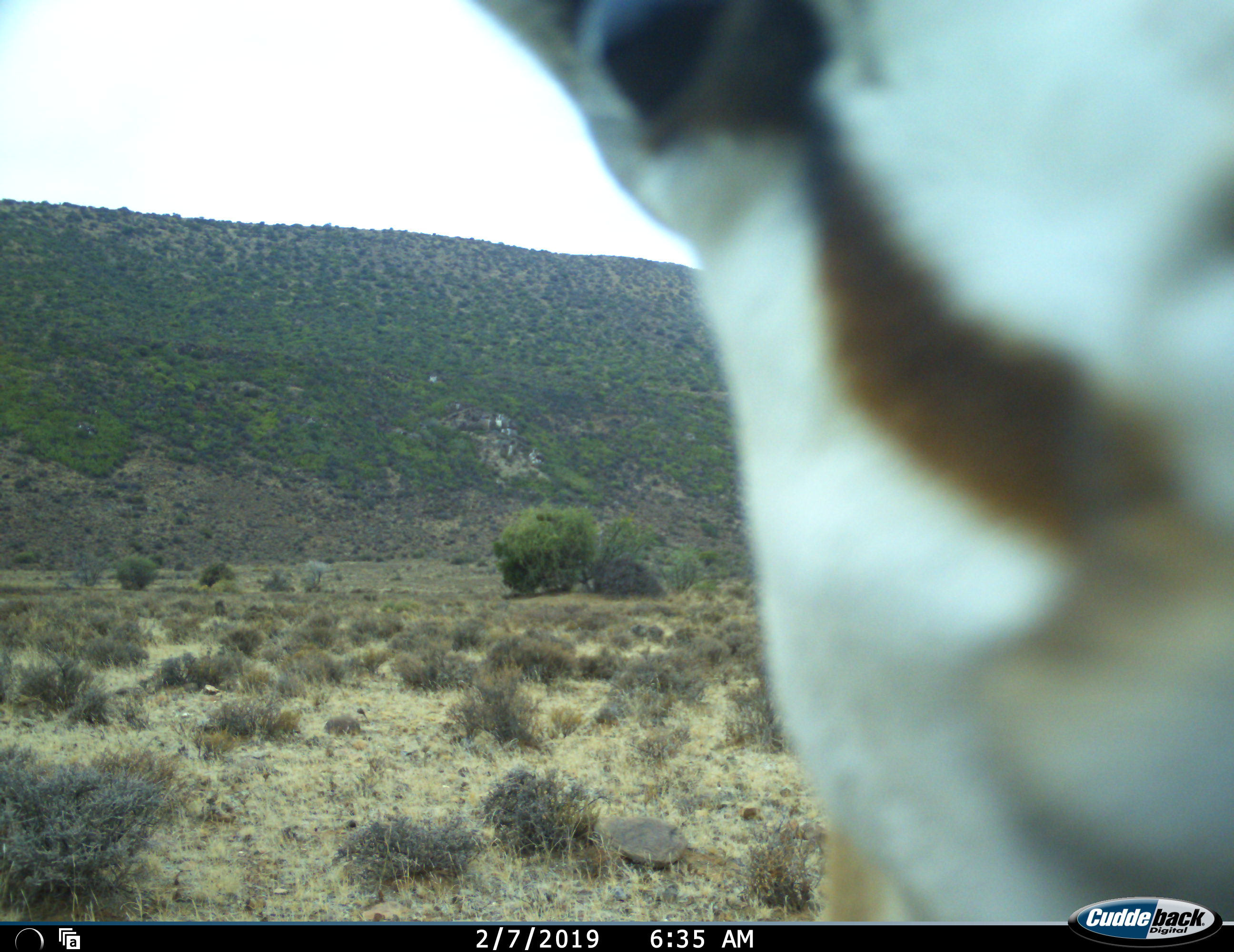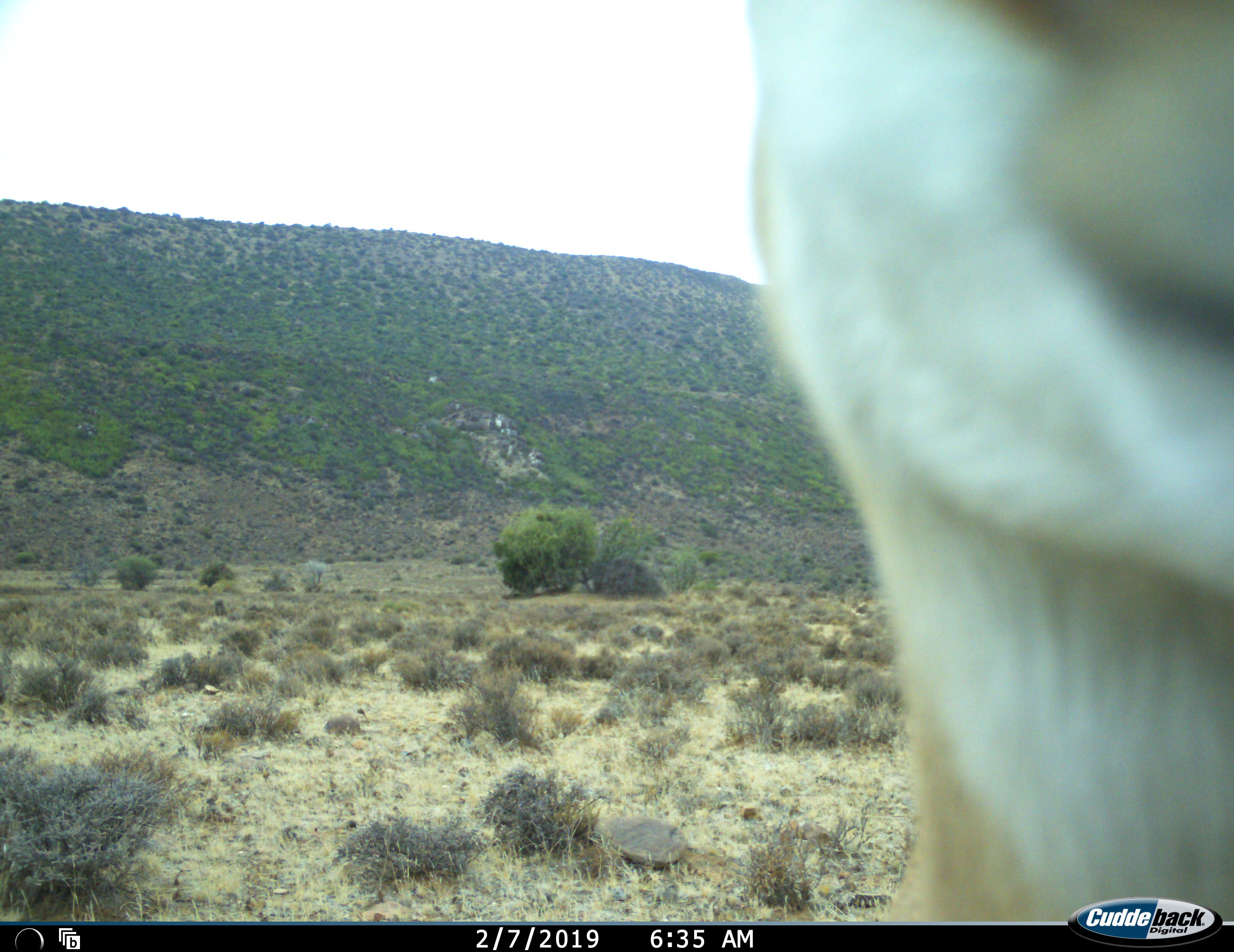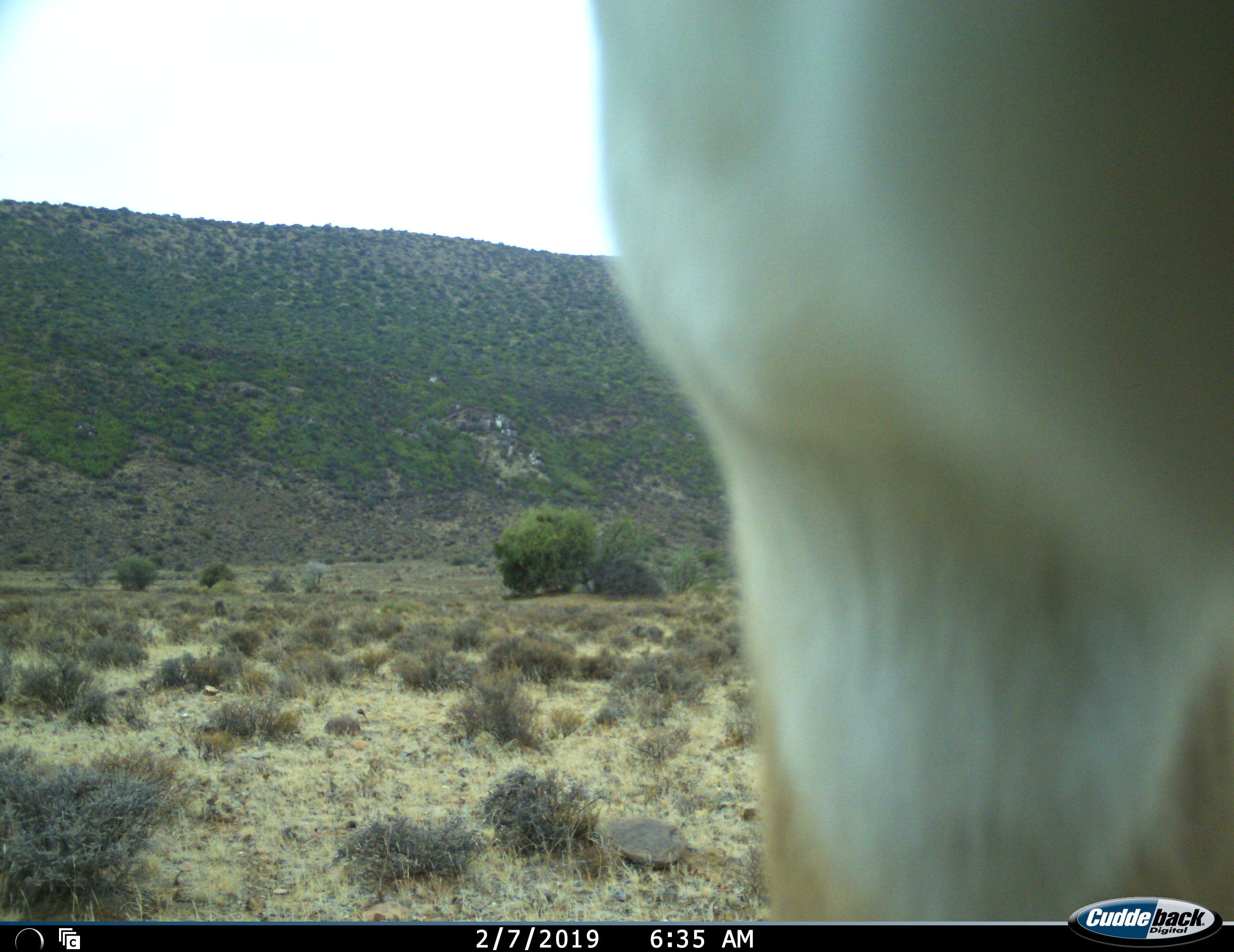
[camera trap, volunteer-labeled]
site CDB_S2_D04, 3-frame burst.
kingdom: Animalia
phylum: Chordata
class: Mammalia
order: Artiodactyla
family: Bovidae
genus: Antidorcas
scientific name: Antidorcas marsupialis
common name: springbok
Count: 1.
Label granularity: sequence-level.